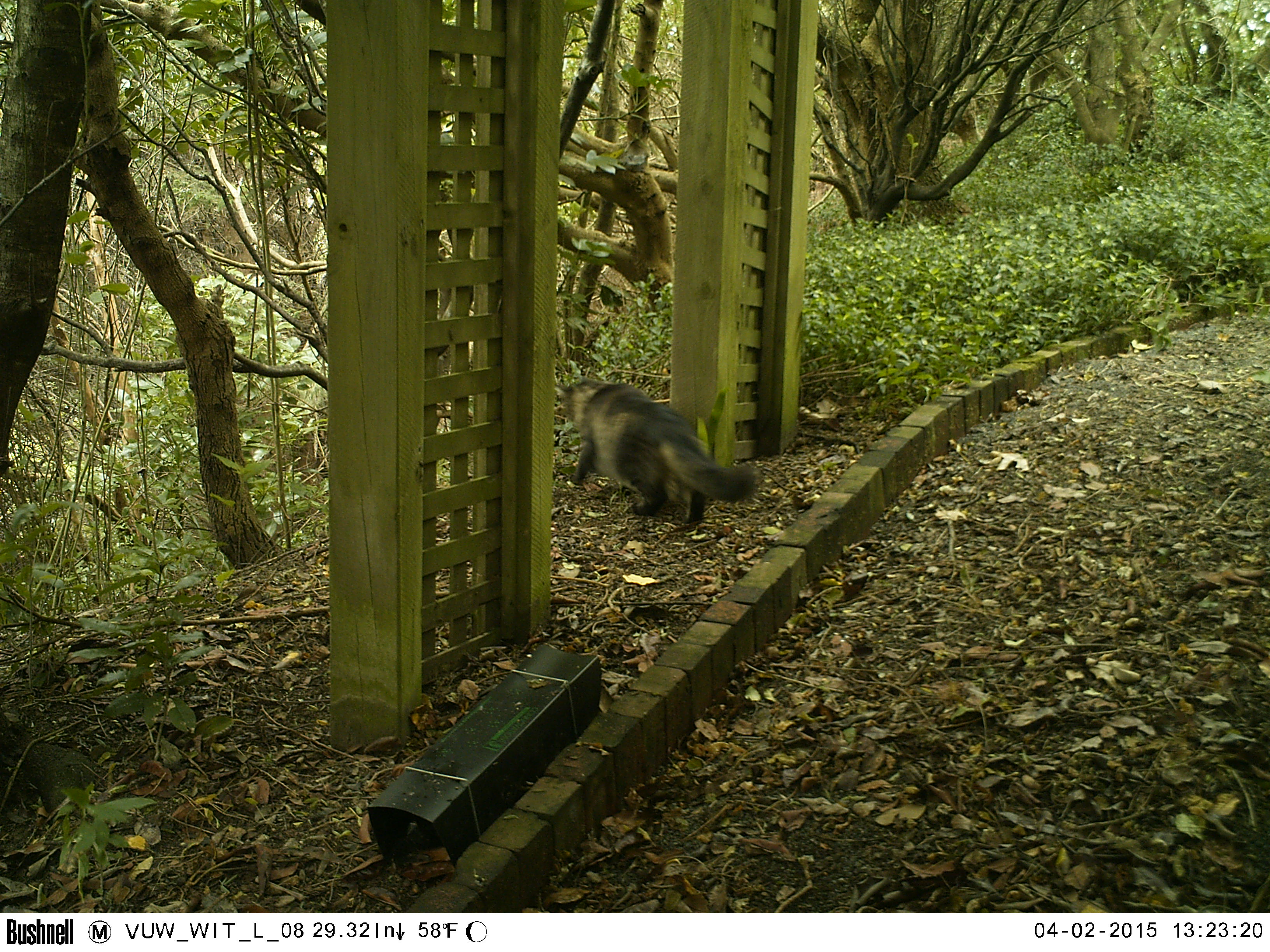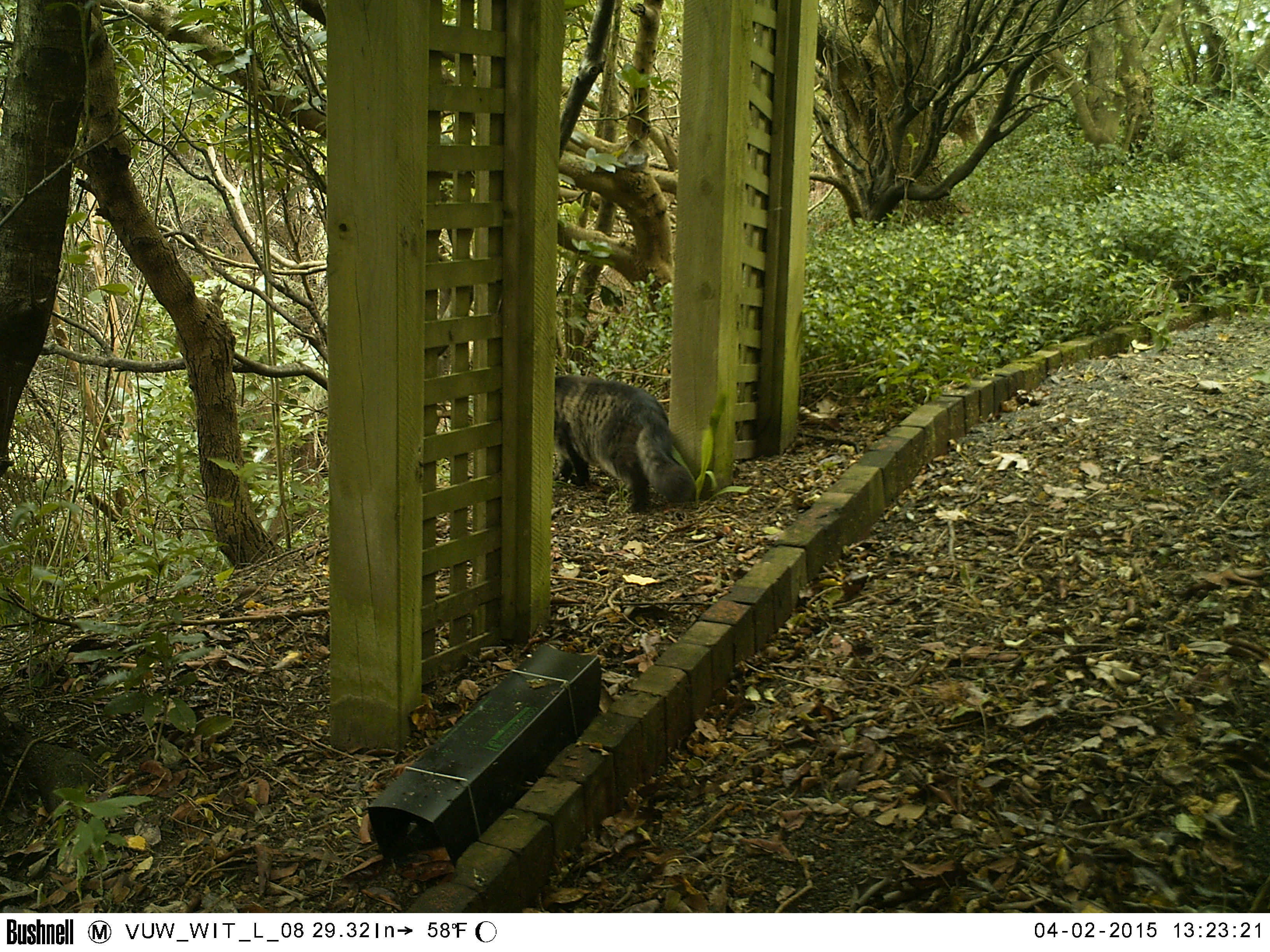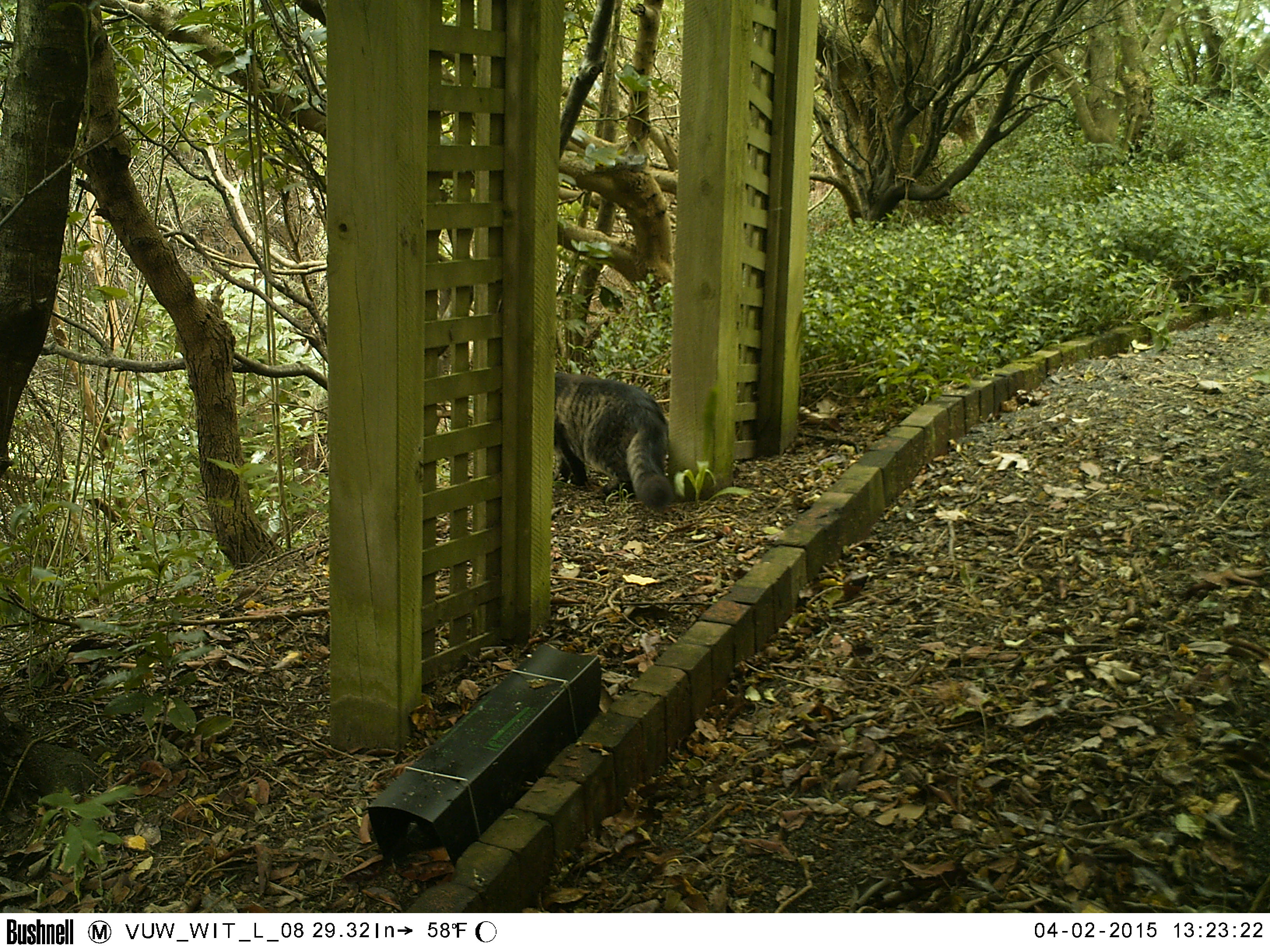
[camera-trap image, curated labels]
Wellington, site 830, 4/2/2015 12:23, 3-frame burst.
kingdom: Animalia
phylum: Chordata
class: Mammalia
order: Carnivora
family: Felidae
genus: Felis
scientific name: Felis catus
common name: cat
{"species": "cat (Felis catus)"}